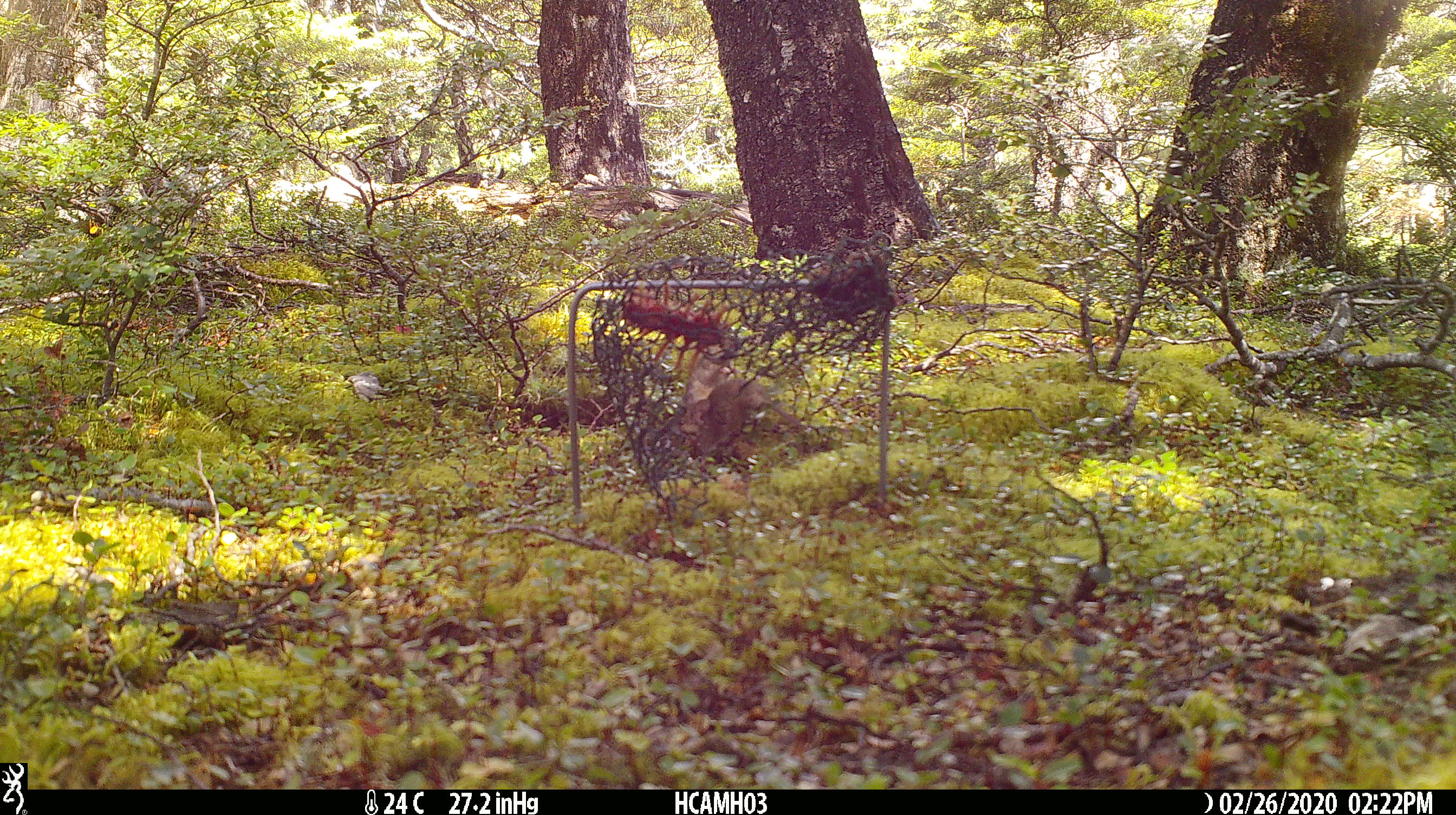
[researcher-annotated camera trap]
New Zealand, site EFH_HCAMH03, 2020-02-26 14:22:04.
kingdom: Animalia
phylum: Chordata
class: Mammalia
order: Rodentia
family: Muridae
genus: Mus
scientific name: Mus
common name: mouse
Mouse (Mus).